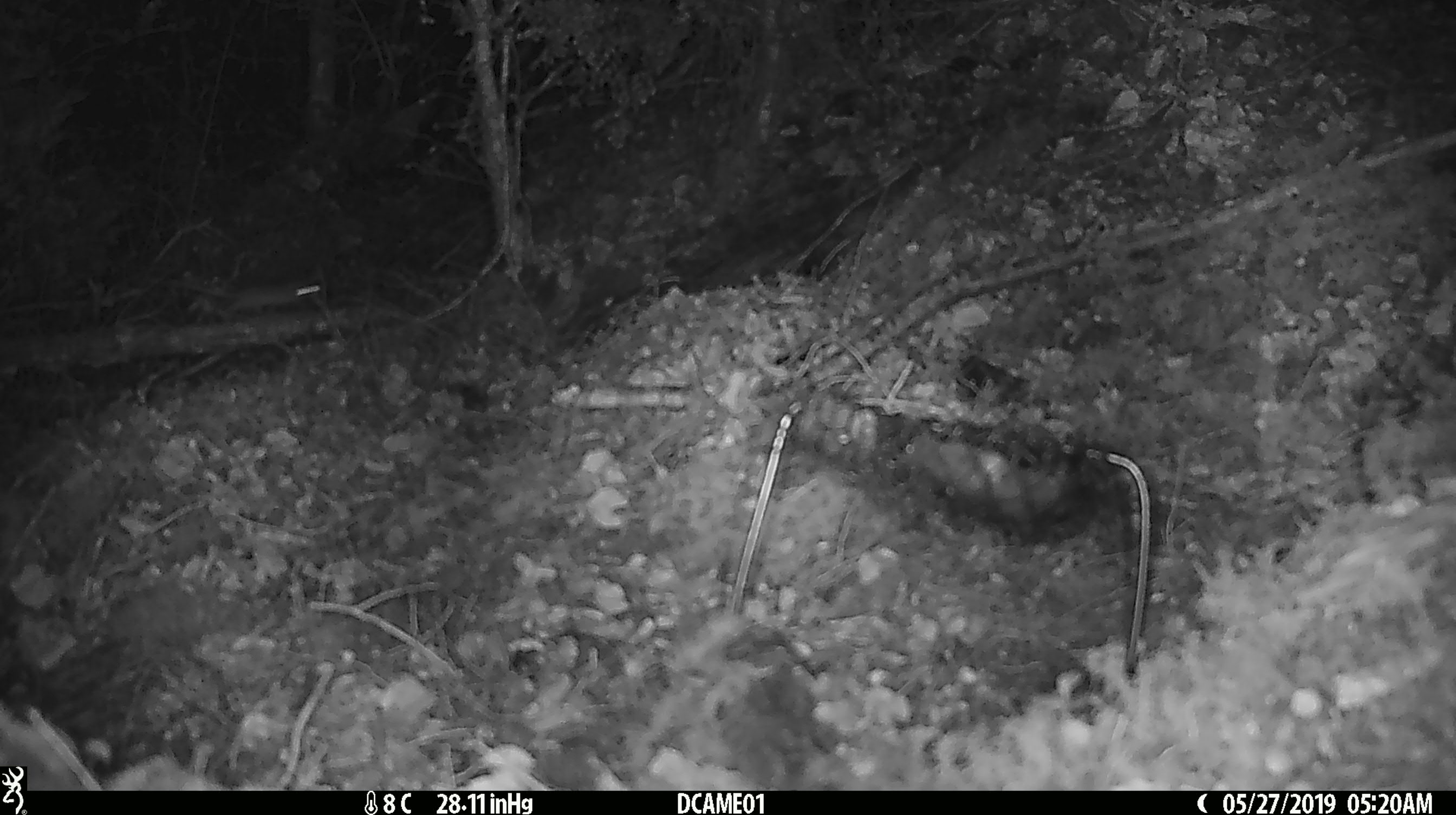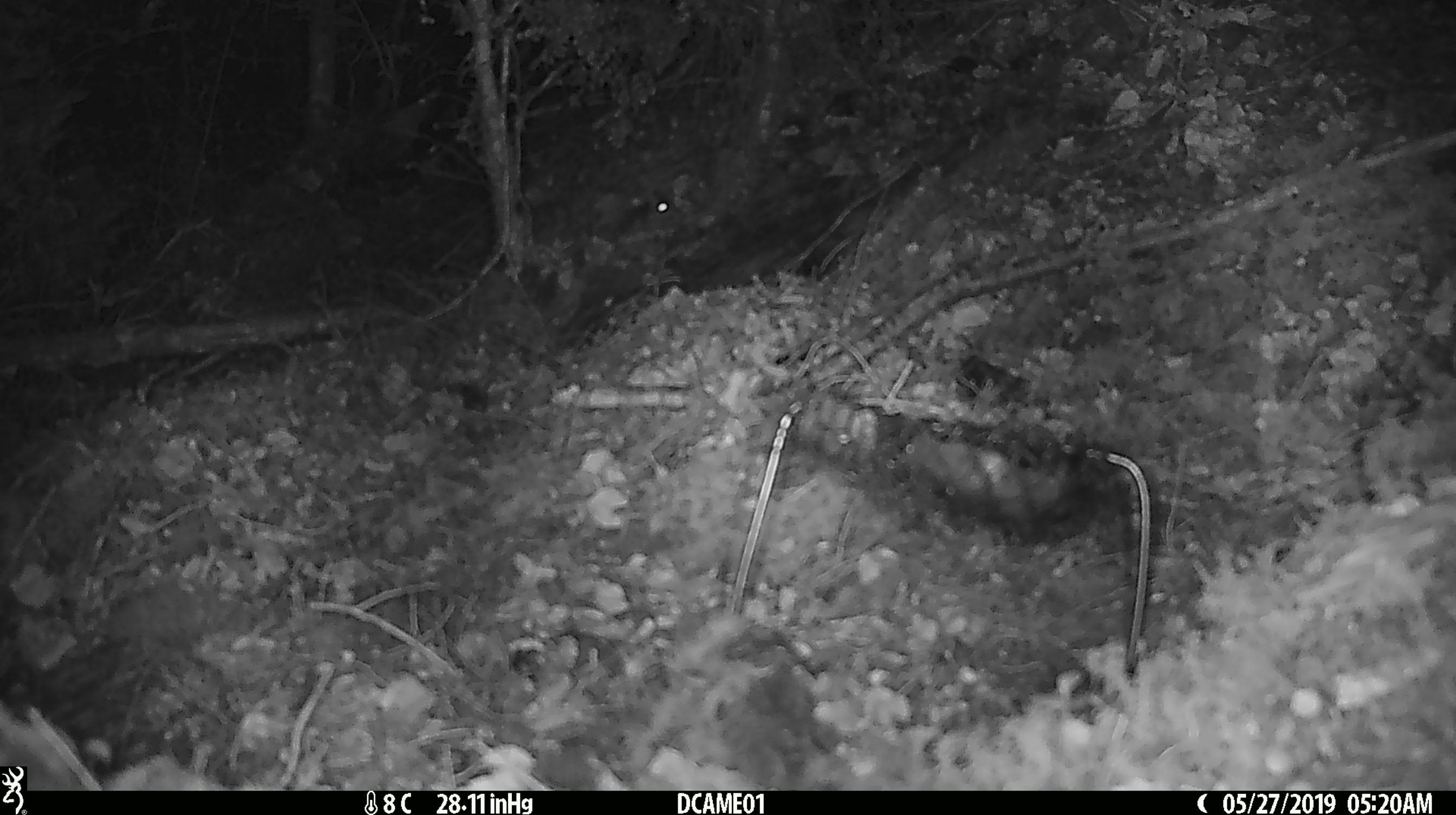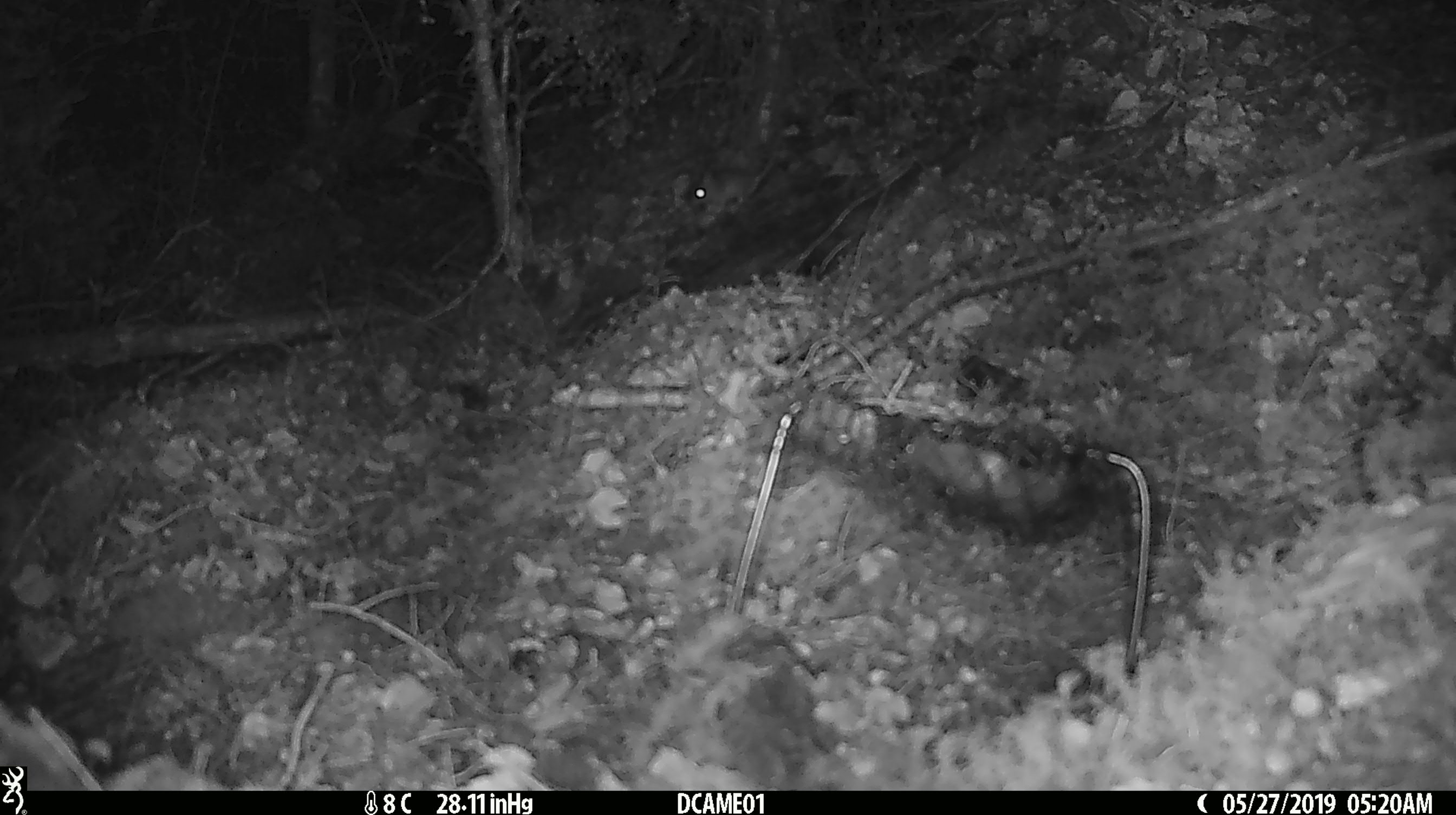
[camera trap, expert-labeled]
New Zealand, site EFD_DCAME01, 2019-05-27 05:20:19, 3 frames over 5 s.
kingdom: Animalia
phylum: Chordata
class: Mammalia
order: Rodentia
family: Muridae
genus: Mus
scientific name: Mus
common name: mouse